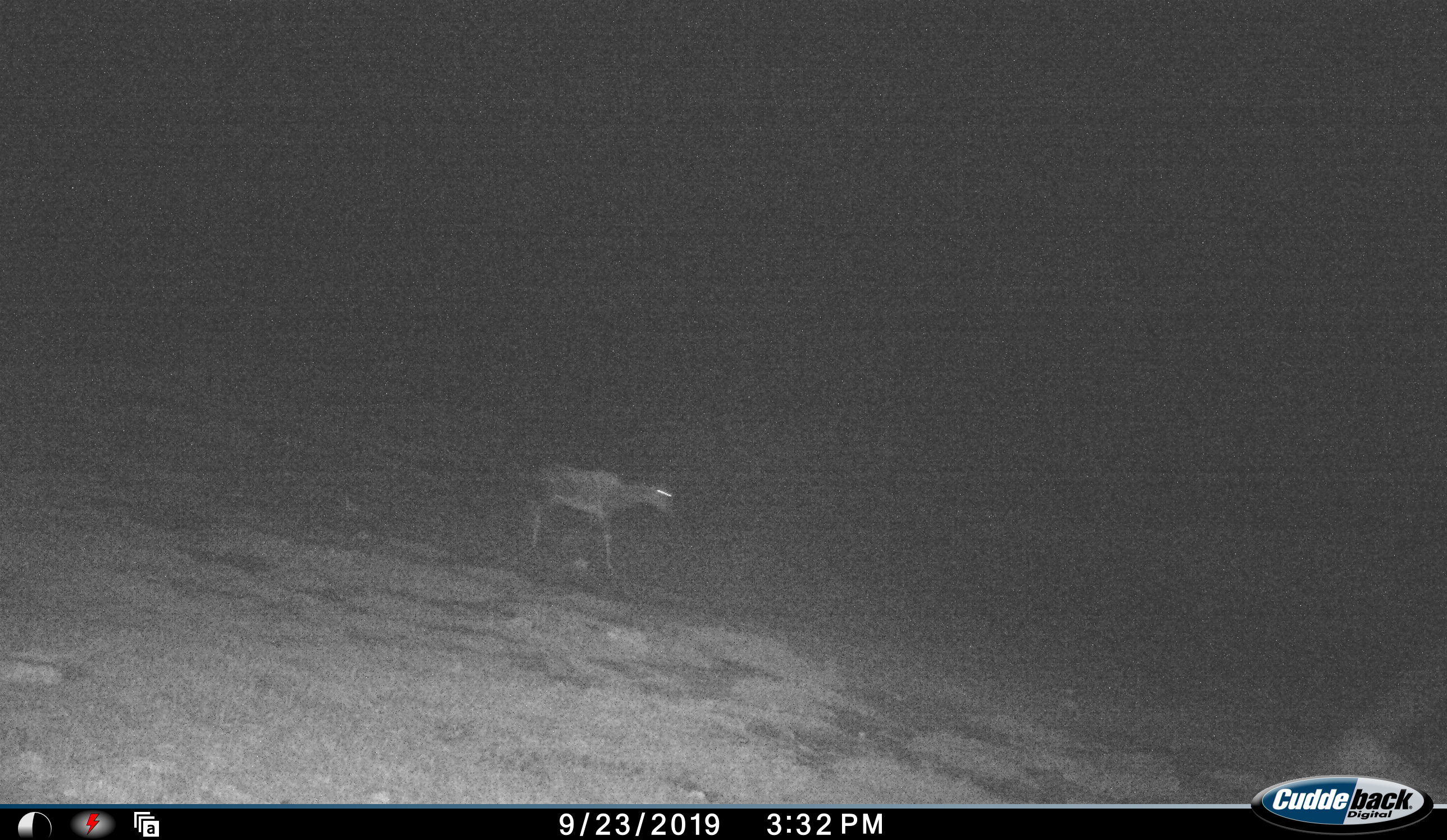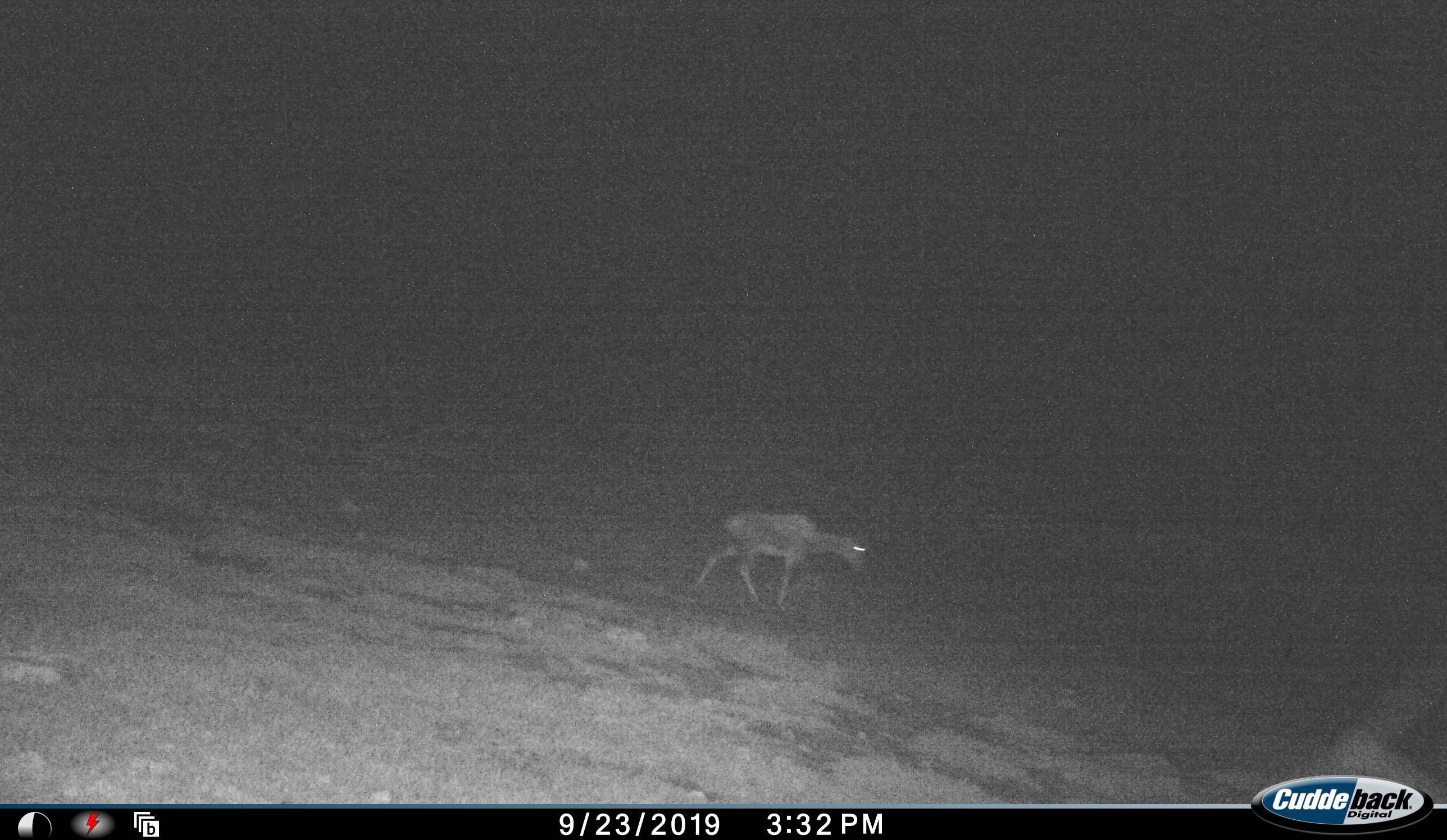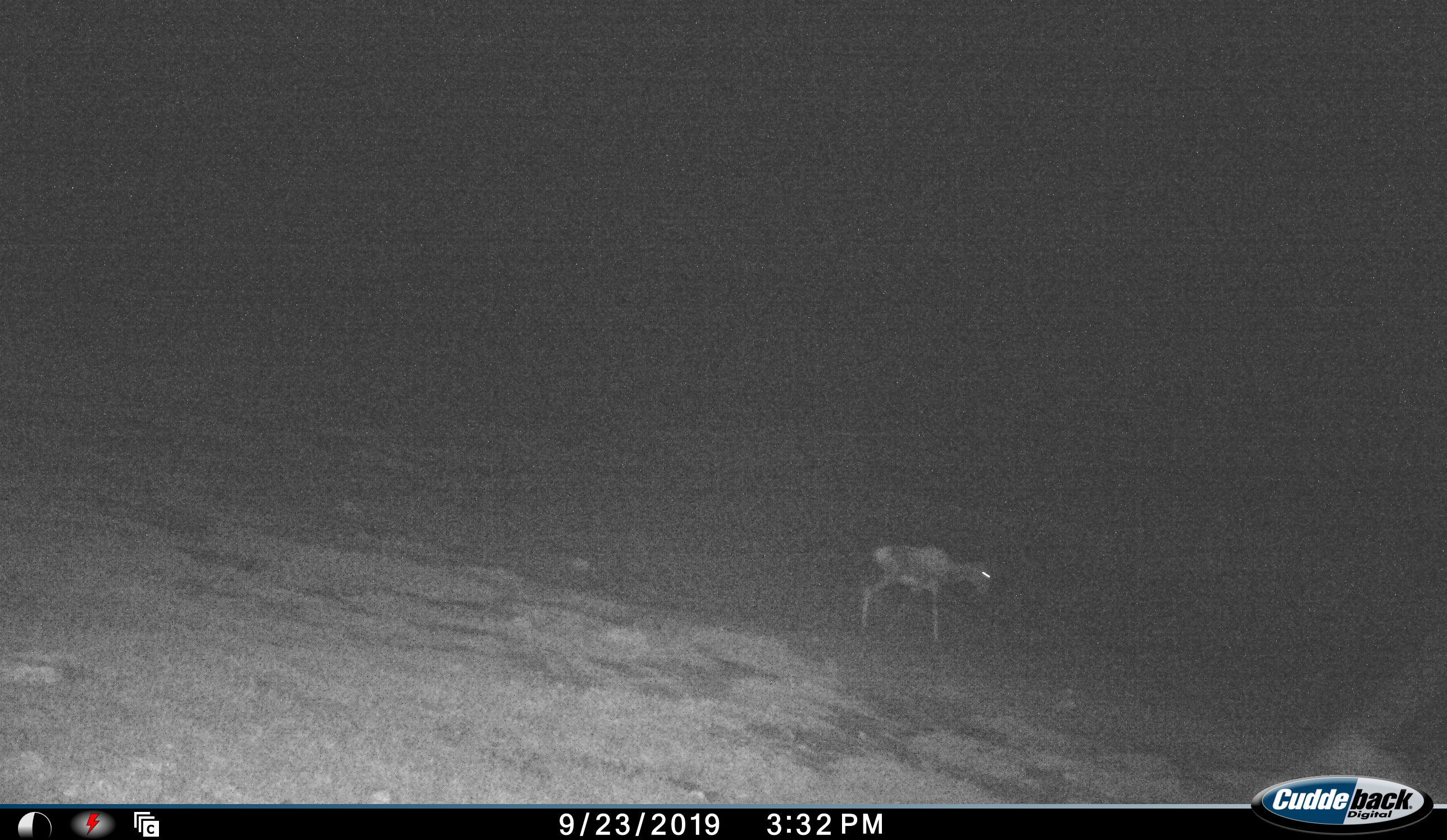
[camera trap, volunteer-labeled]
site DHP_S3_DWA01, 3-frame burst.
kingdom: Animalia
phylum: Chordata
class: Mammalia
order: Artiodactyla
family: Bovidae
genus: Damaliscus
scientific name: Damaliscus pygargus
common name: bontebok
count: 1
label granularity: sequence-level